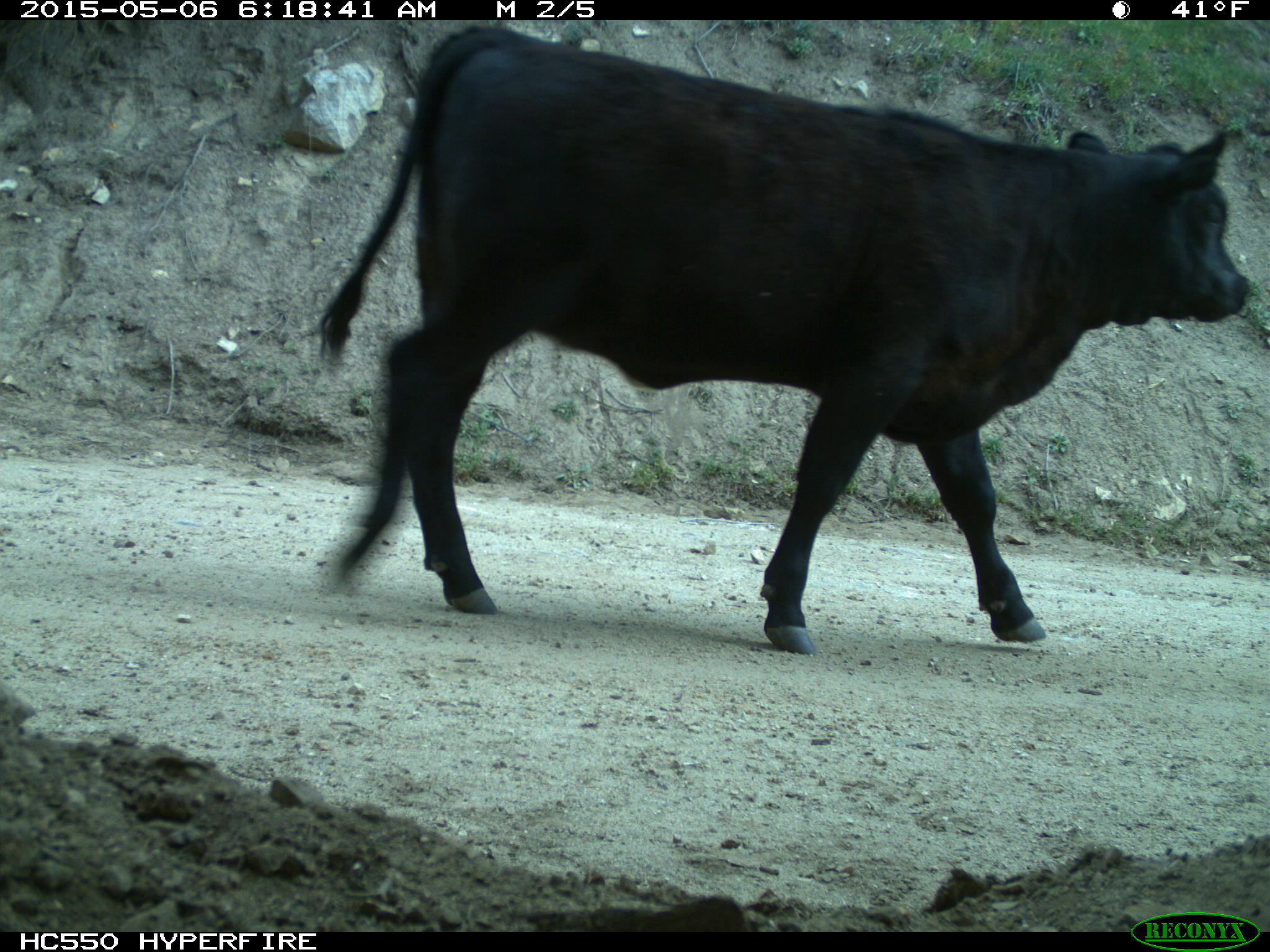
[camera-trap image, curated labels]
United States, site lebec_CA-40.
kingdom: Animalia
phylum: Chordata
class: Mammalia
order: Artiodactyla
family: Bovidae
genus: Bos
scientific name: Bos taurus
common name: domestic cow